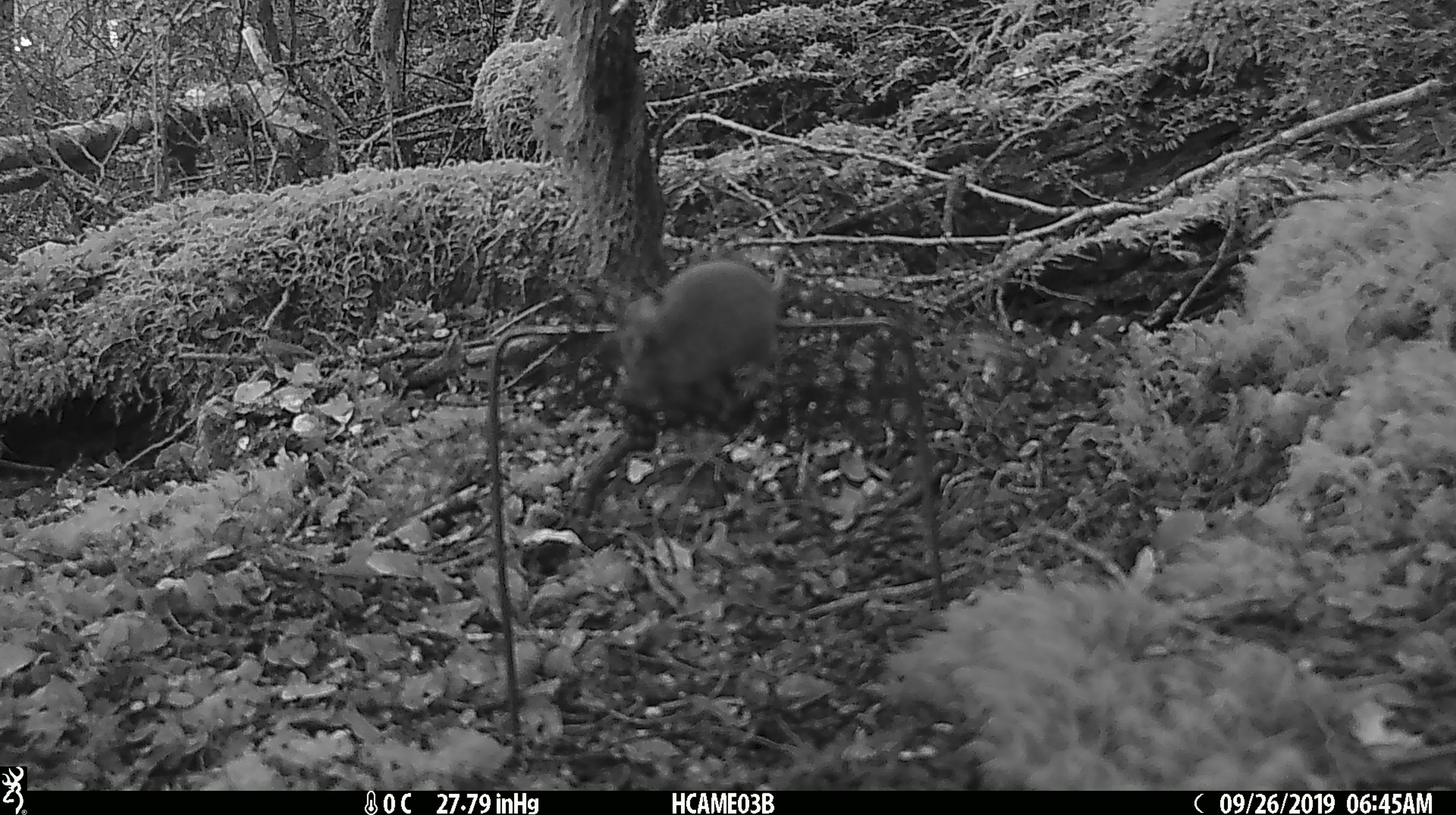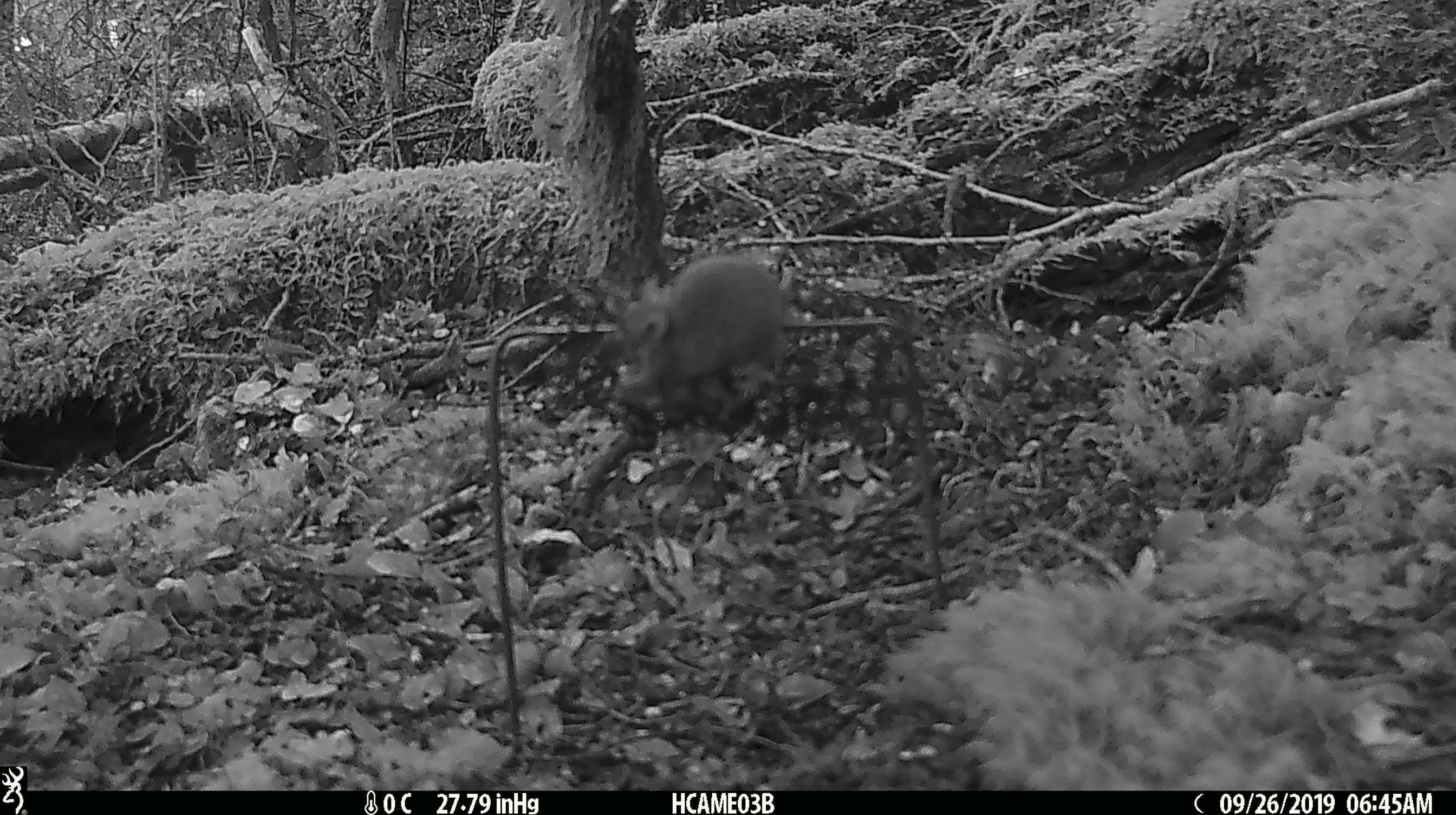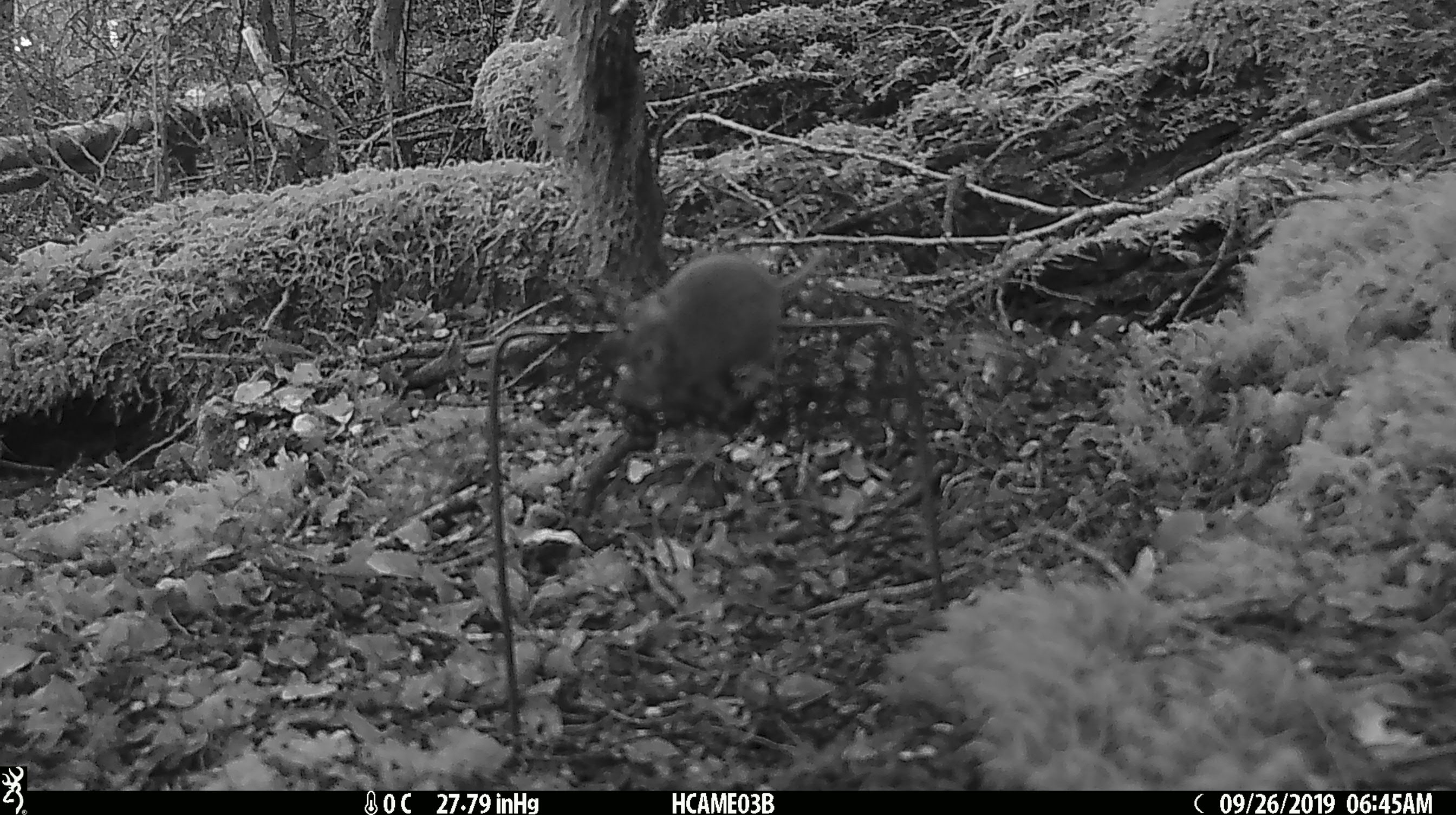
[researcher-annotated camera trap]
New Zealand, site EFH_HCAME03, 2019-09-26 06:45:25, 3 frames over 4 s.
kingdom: Animalia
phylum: Chordata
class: Mammalia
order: Rodentia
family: Muridae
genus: Mus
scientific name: Mus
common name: mouse